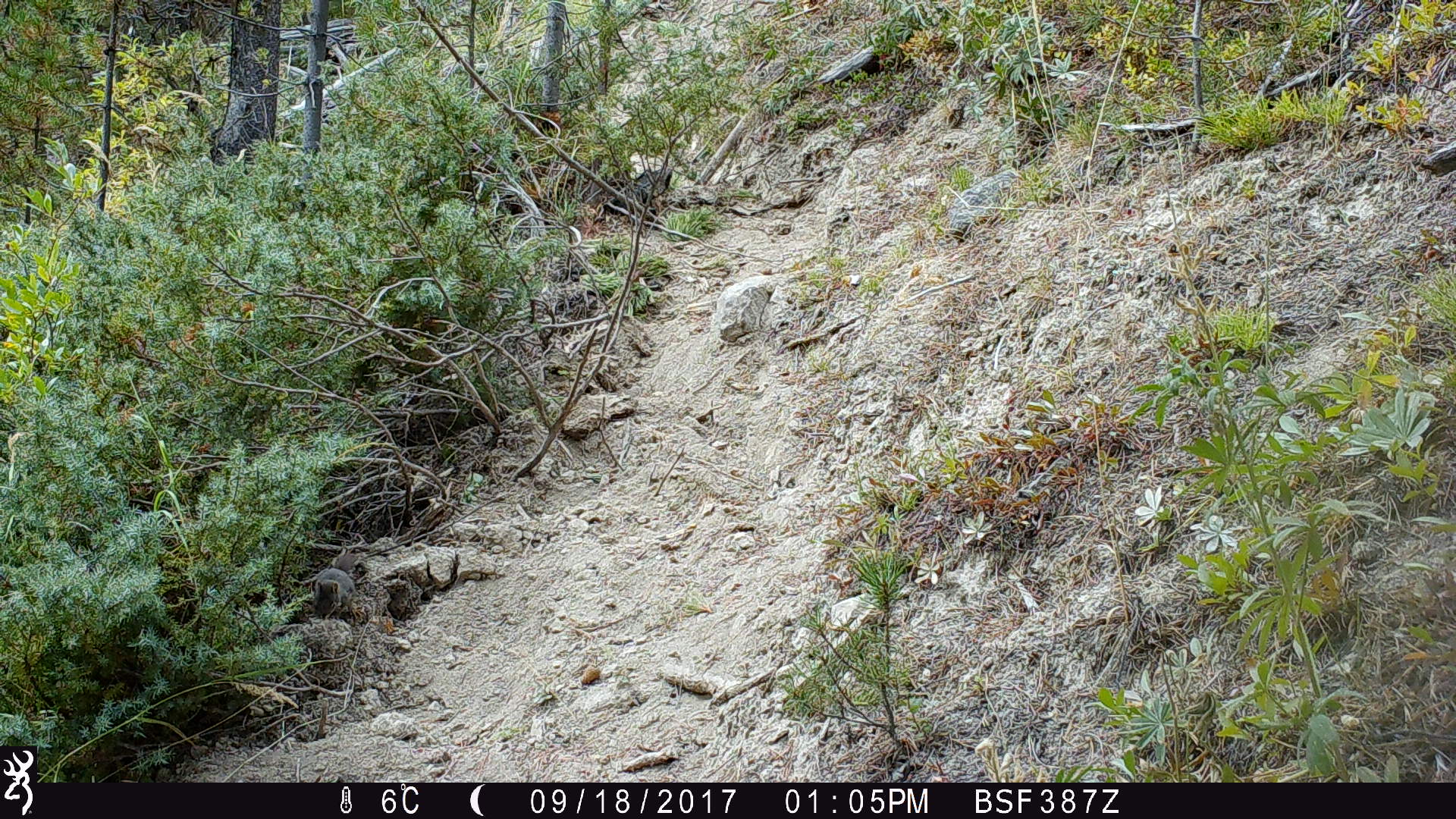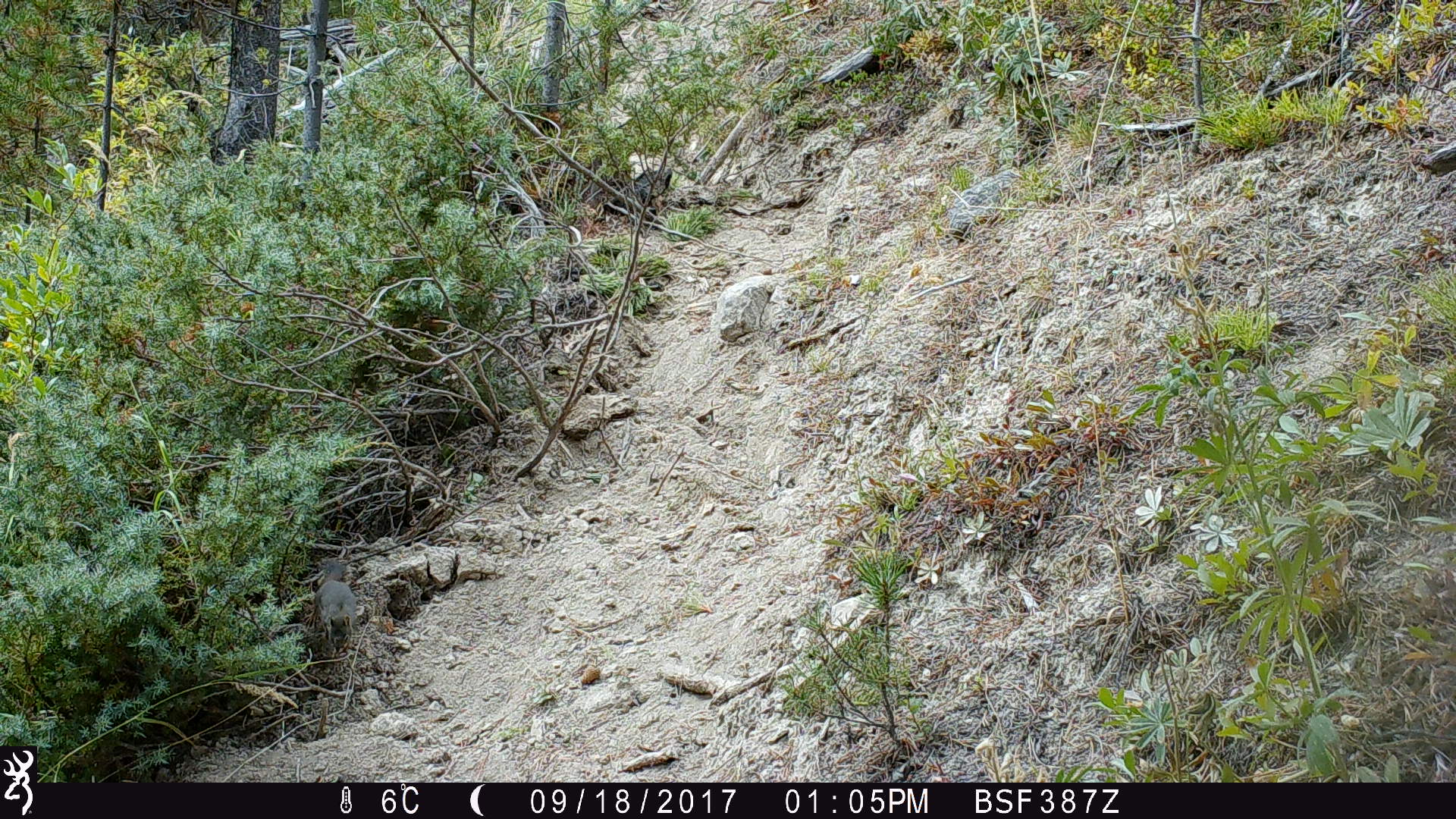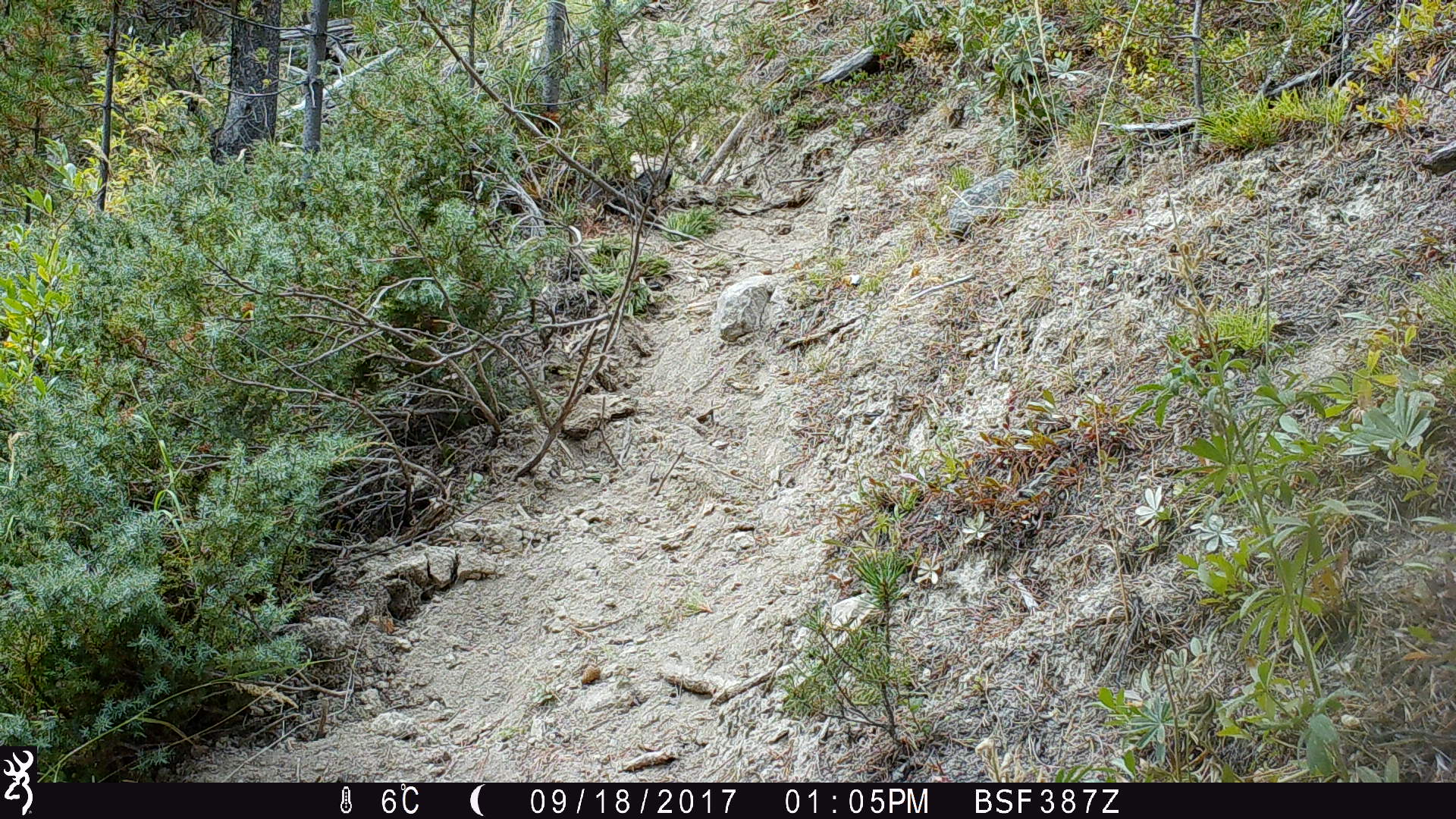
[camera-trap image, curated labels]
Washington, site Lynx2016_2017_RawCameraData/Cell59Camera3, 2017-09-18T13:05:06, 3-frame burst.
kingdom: Animalia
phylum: Chordata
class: Mammalia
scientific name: Mammalia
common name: small mammal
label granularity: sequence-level